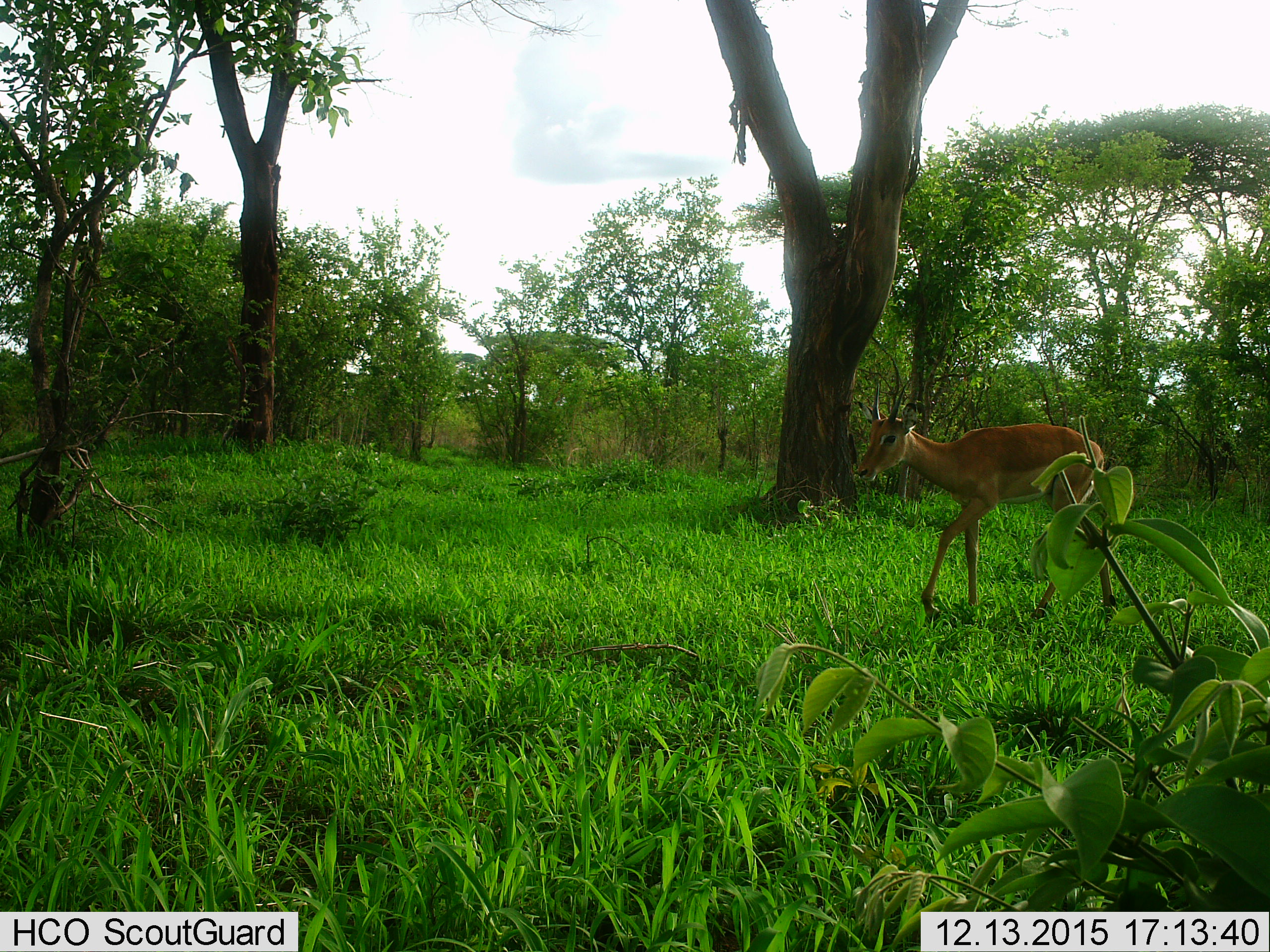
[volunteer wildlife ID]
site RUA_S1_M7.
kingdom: Animalia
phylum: Chordata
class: Mammalia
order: Artiodactyla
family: Bovidae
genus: Aepyceros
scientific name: Aepyceros melampus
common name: impala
Impala (Aepyceros melampus), count 1. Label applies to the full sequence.